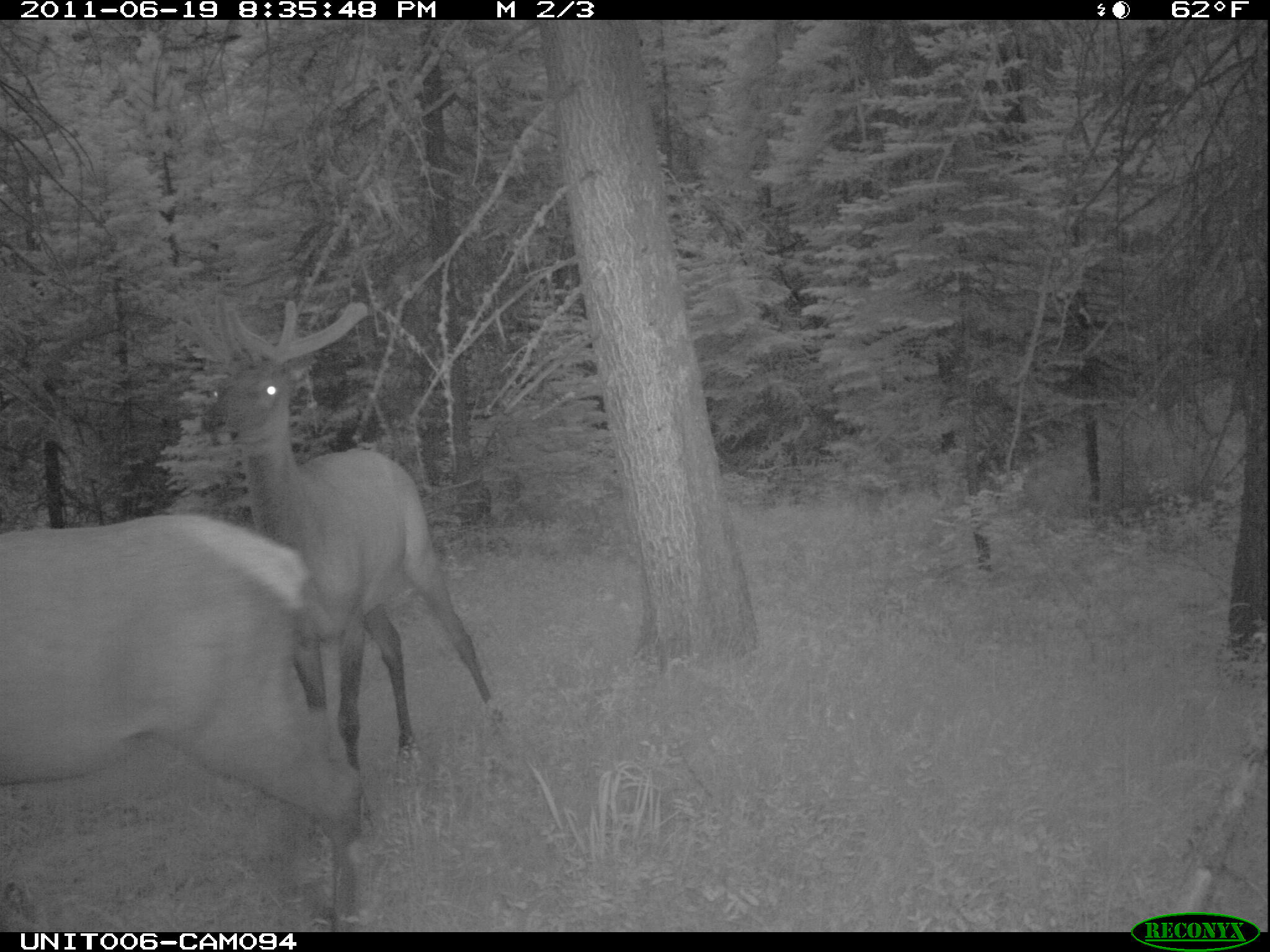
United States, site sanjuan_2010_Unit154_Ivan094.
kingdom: Animalia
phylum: Chordata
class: Mammalia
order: Artiodactyla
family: Cervidae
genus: Cervus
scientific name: Cervus elaphus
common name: red deer